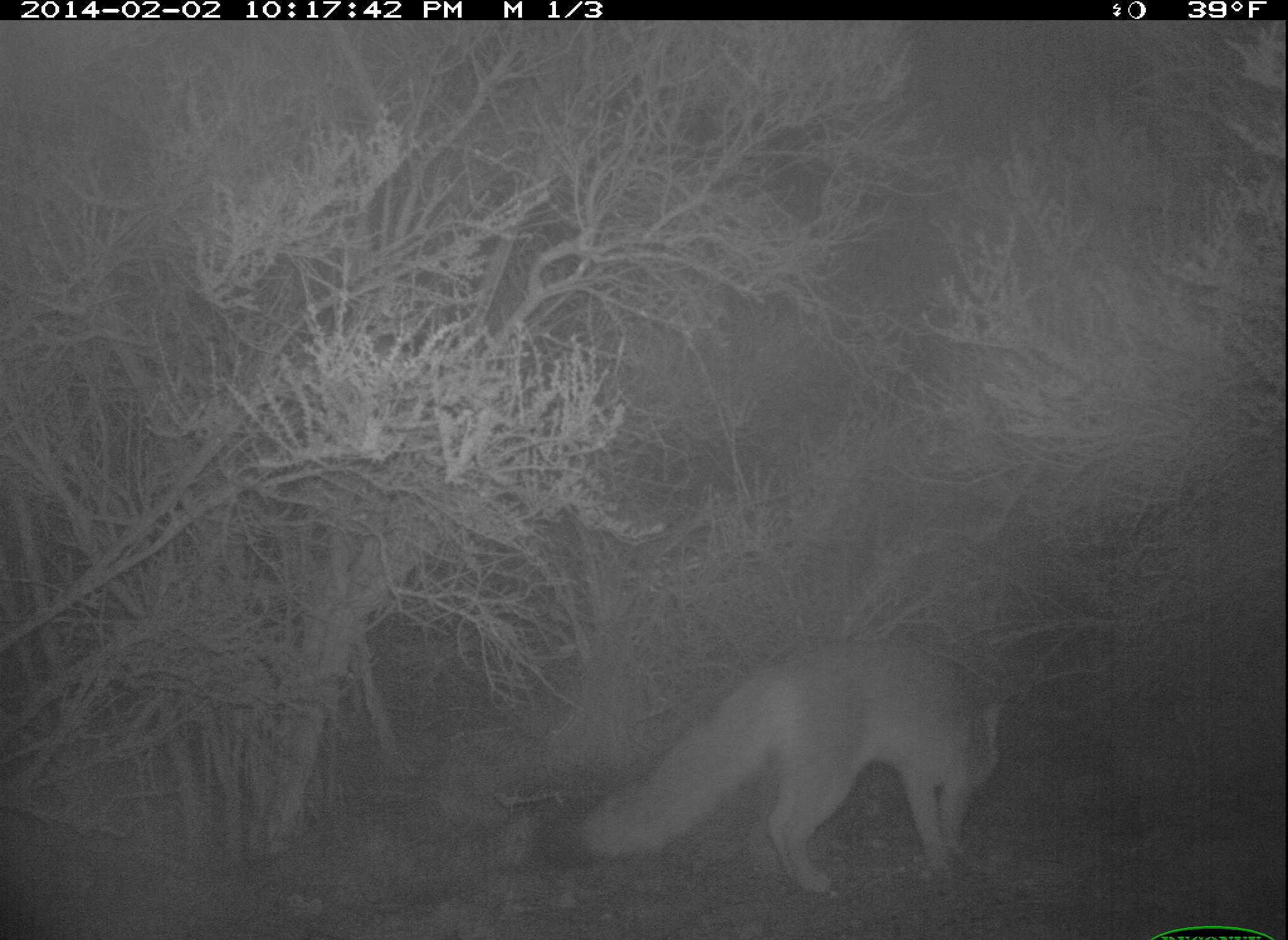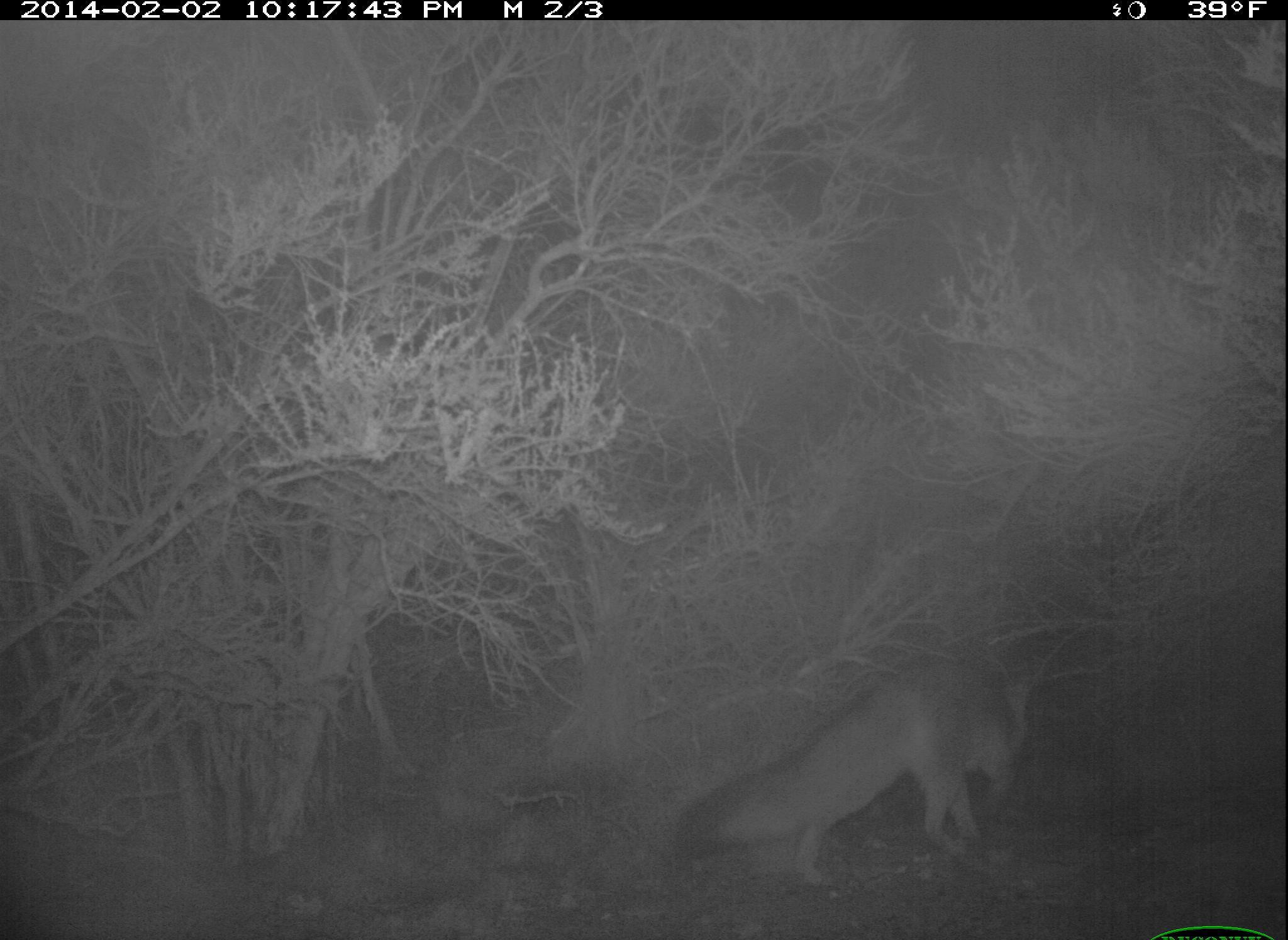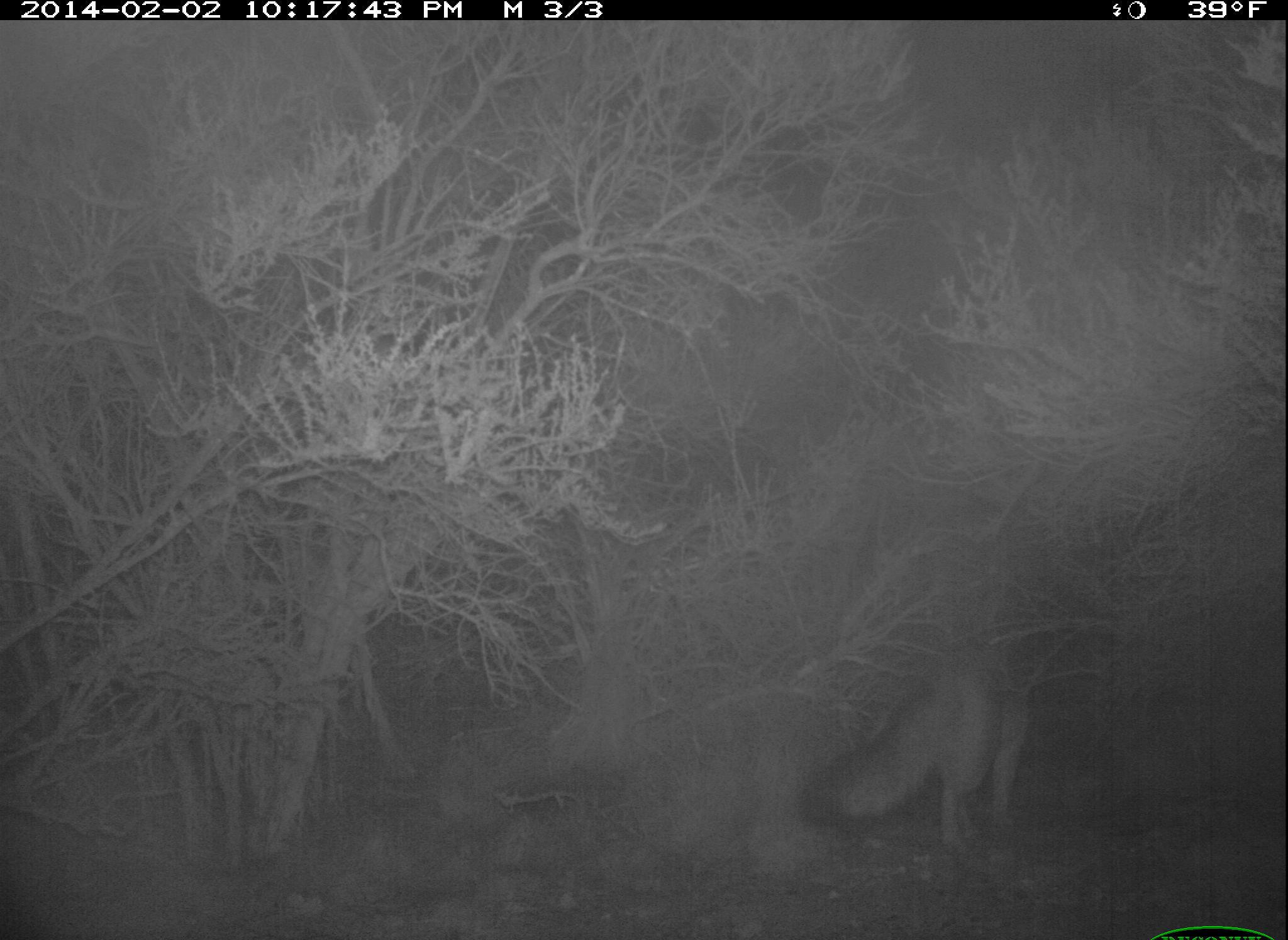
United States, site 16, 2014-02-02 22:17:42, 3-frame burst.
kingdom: Animalia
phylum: Chordata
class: Mammalia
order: Carnivora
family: Canidae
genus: Urocyon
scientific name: Urocyon cinereoargenteus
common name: gray fox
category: fox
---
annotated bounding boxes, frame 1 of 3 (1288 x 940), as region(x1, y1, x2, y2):
fox: region(531, 641, 1004, 898)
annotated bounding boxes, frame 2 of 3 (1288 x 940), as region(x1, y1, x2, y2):
fox: region(671, 663, 1020, 888)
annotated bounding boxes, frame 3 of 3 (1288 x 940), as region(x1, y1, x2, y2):
fox: region(799, 666, 1040, 858)